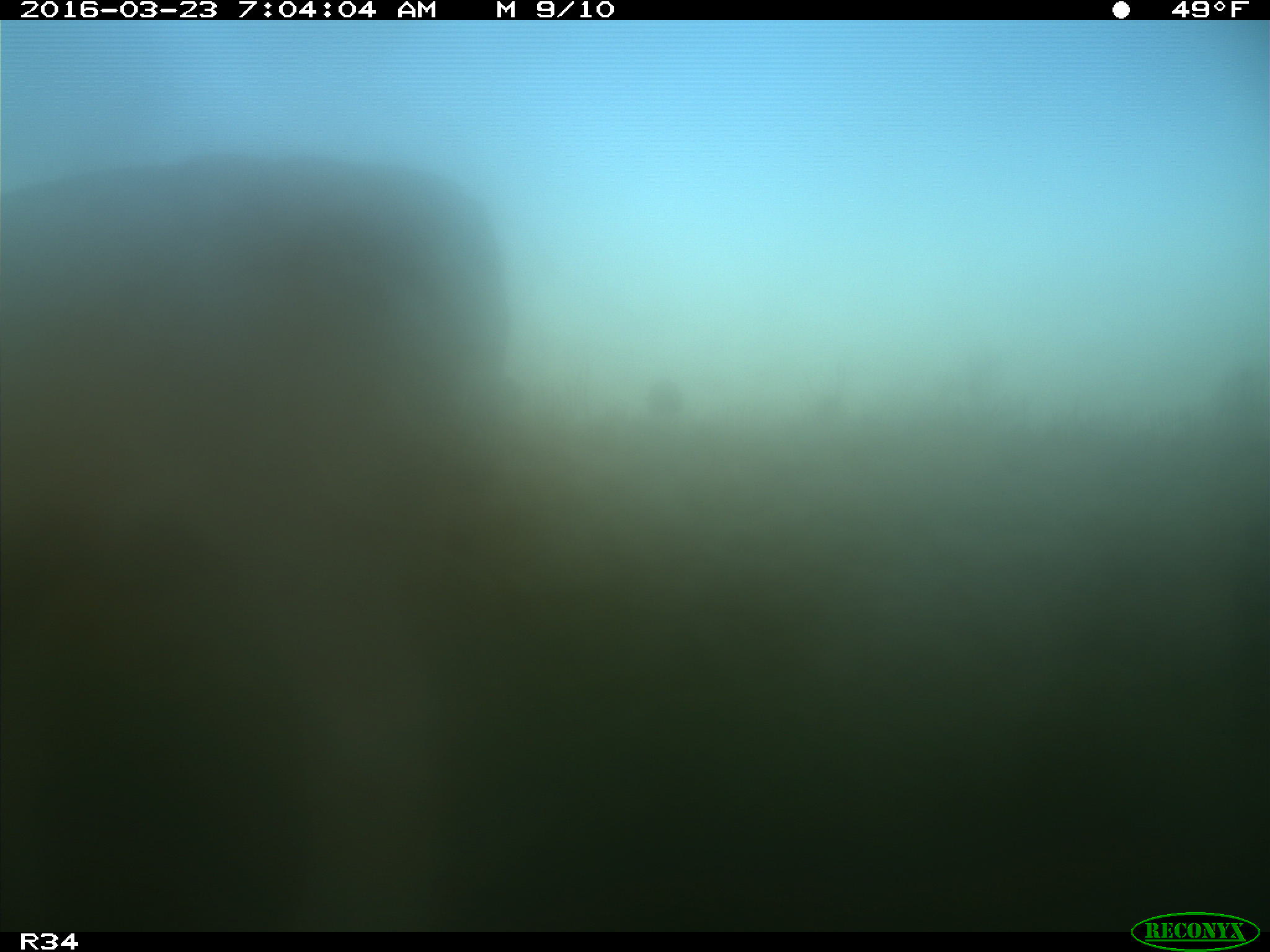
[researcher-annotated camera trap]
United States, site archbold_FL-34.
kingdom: Animalia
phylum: Chordata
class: Mammalia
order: Artiodactyla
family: Bovidae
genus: Bos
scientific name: Bos taurus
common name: domestic cow